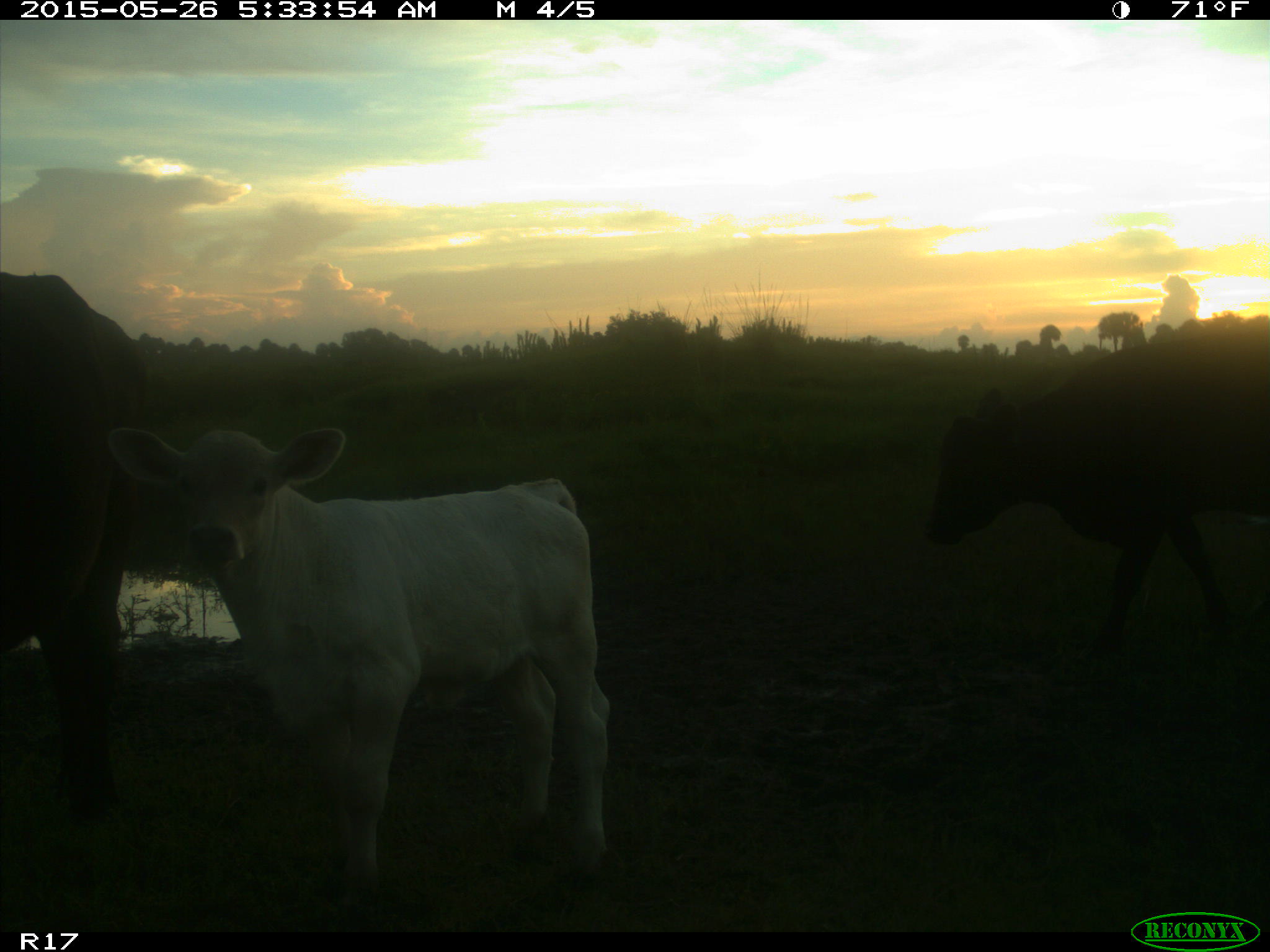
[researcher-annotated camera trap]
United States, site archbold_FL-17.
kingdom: Animalia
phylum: Chordata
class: Mammalia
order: Artiodactyla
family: Bovidae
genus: Bos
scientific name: Bos taurus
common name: domestic cow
Bos taurus (domestic cow).